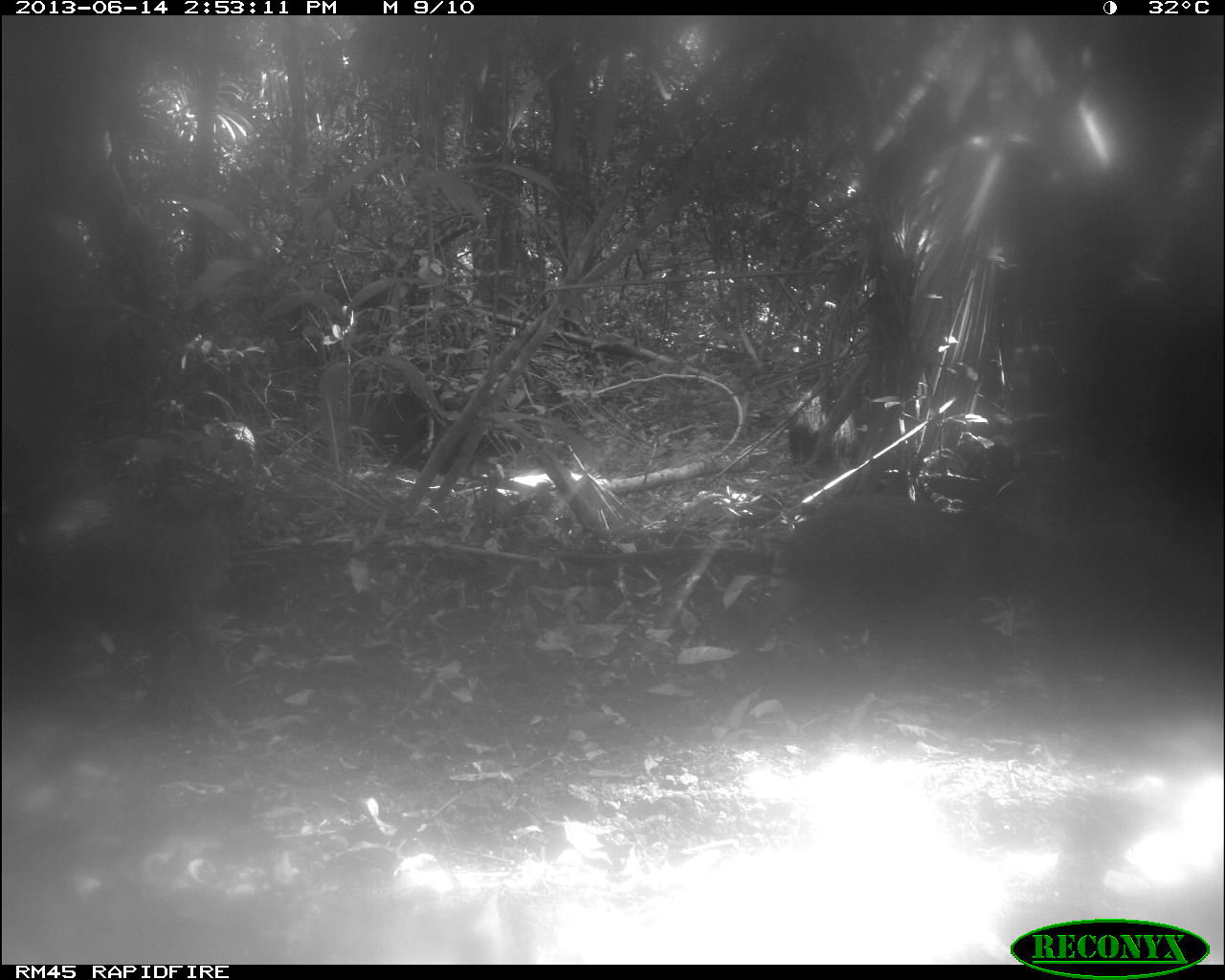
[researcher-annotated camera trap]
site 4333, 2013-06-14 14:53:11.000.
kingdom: Animalia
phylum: Chordata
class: Mammalia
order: Artiodactyla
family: Tayassuidae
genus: Tayassu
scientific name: Tayassu pecari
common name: white-lipped peccary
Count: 3.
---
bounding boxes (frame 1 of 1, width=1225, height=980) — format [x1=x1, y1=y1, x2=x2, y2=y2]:
tayassu pecari: [x1=760, y1=490, x2=1049, y2=683]